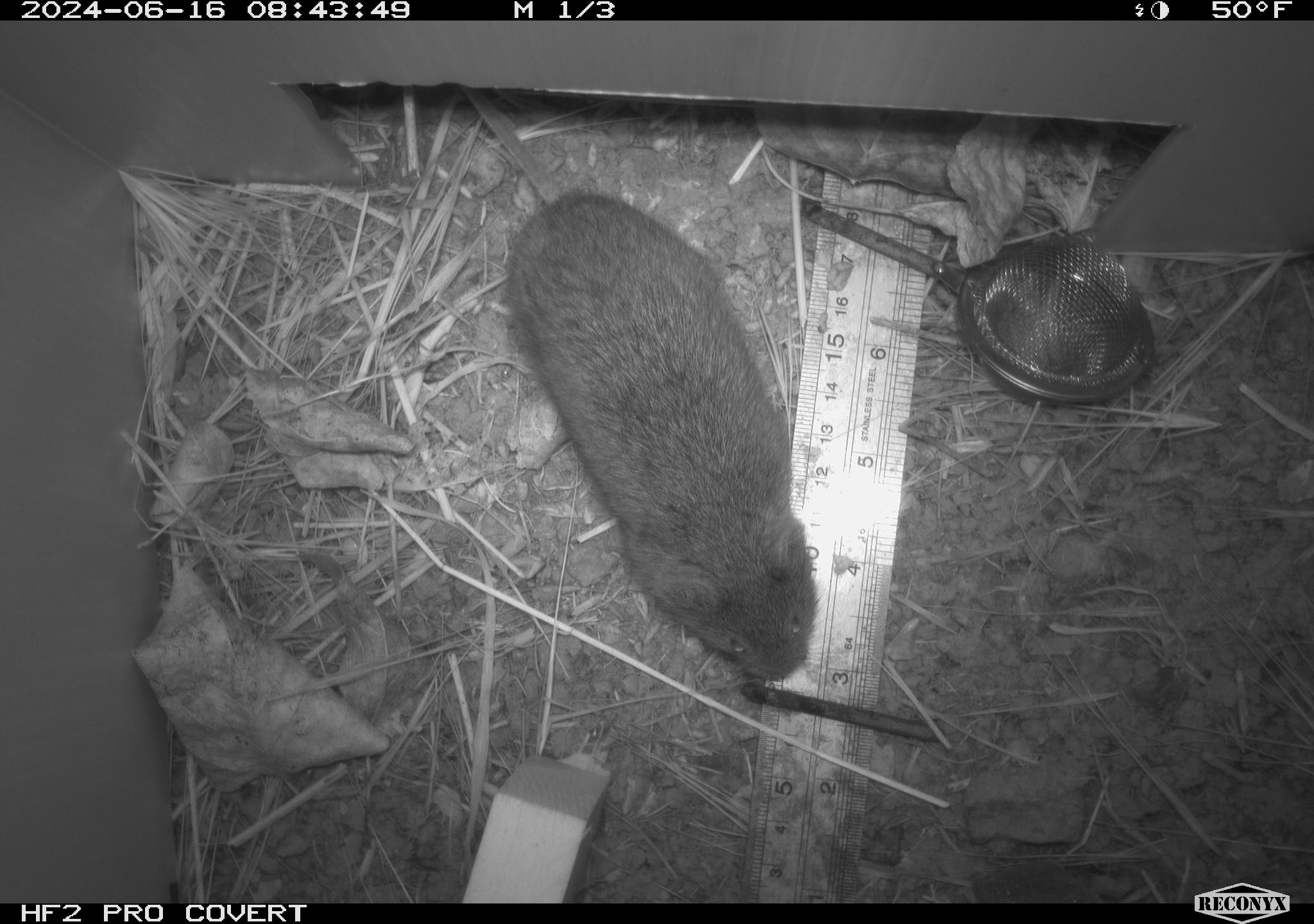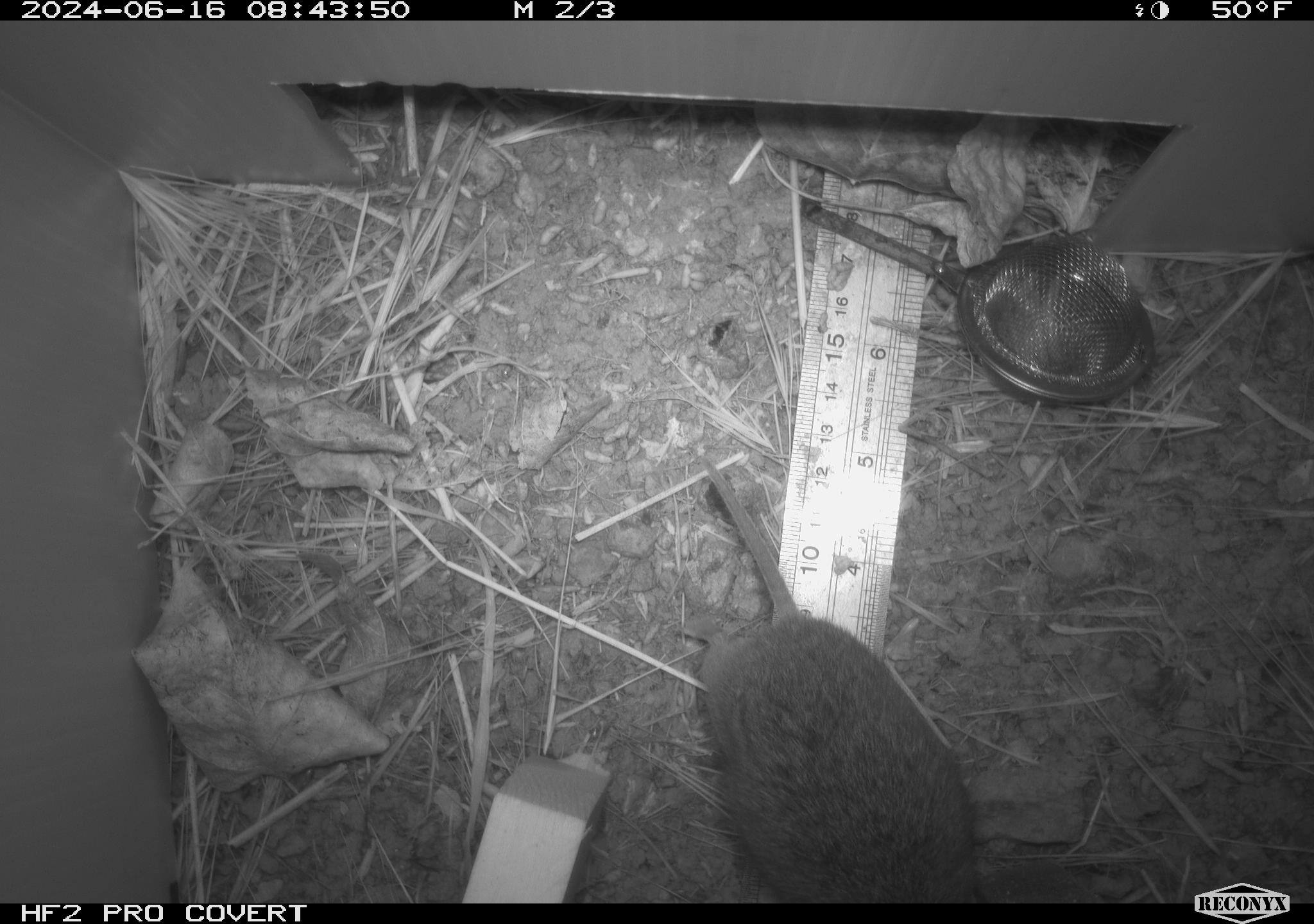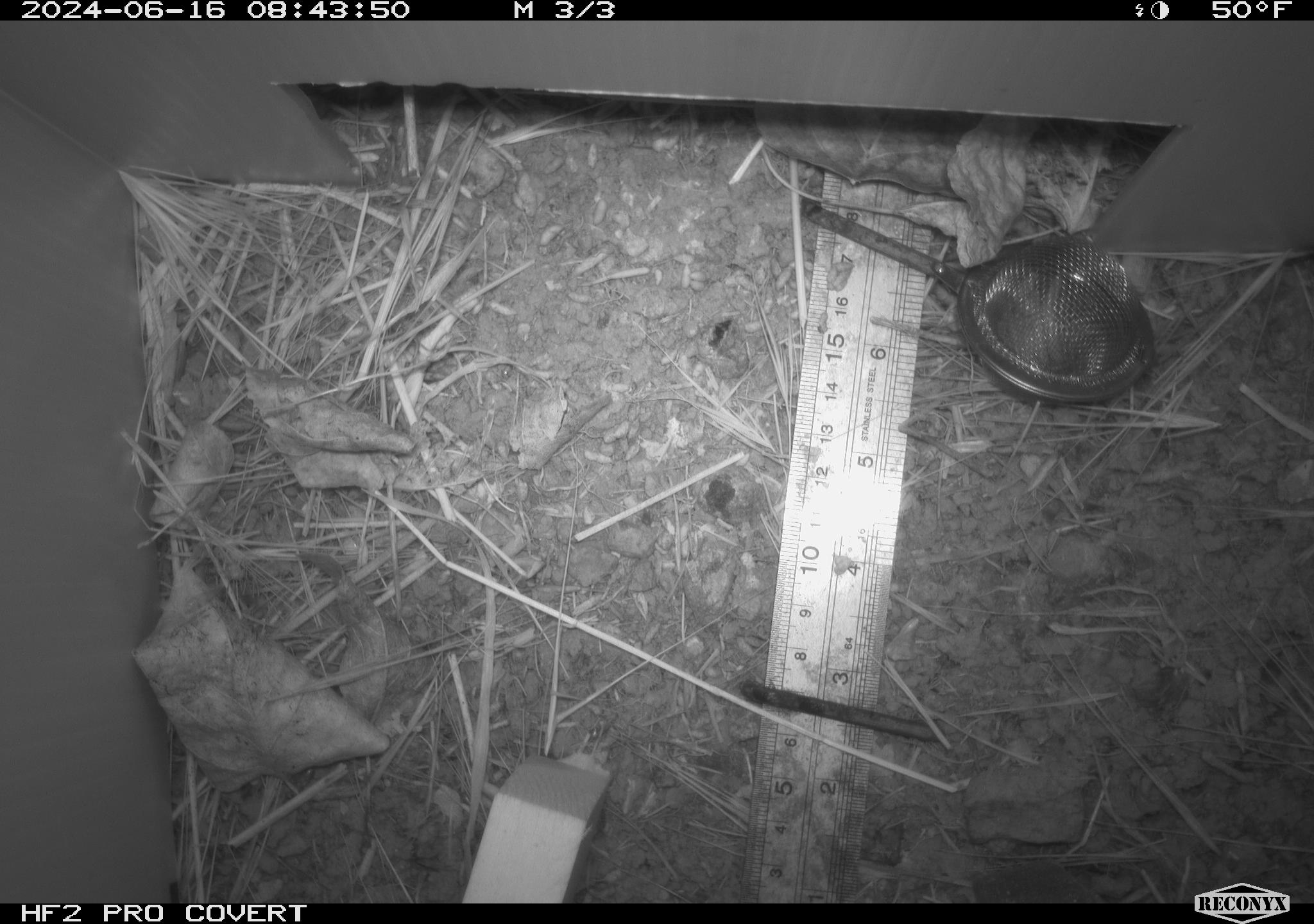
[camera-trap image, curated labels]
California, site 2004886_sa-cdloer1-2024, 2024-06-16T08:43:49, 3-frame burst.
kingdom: Animalia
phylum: Chordata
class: Mammalia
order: Rodentia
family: Cricetidae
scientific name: Arvicolinae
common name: voles, lemmings, and muskrats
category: arvicolinae subfamily